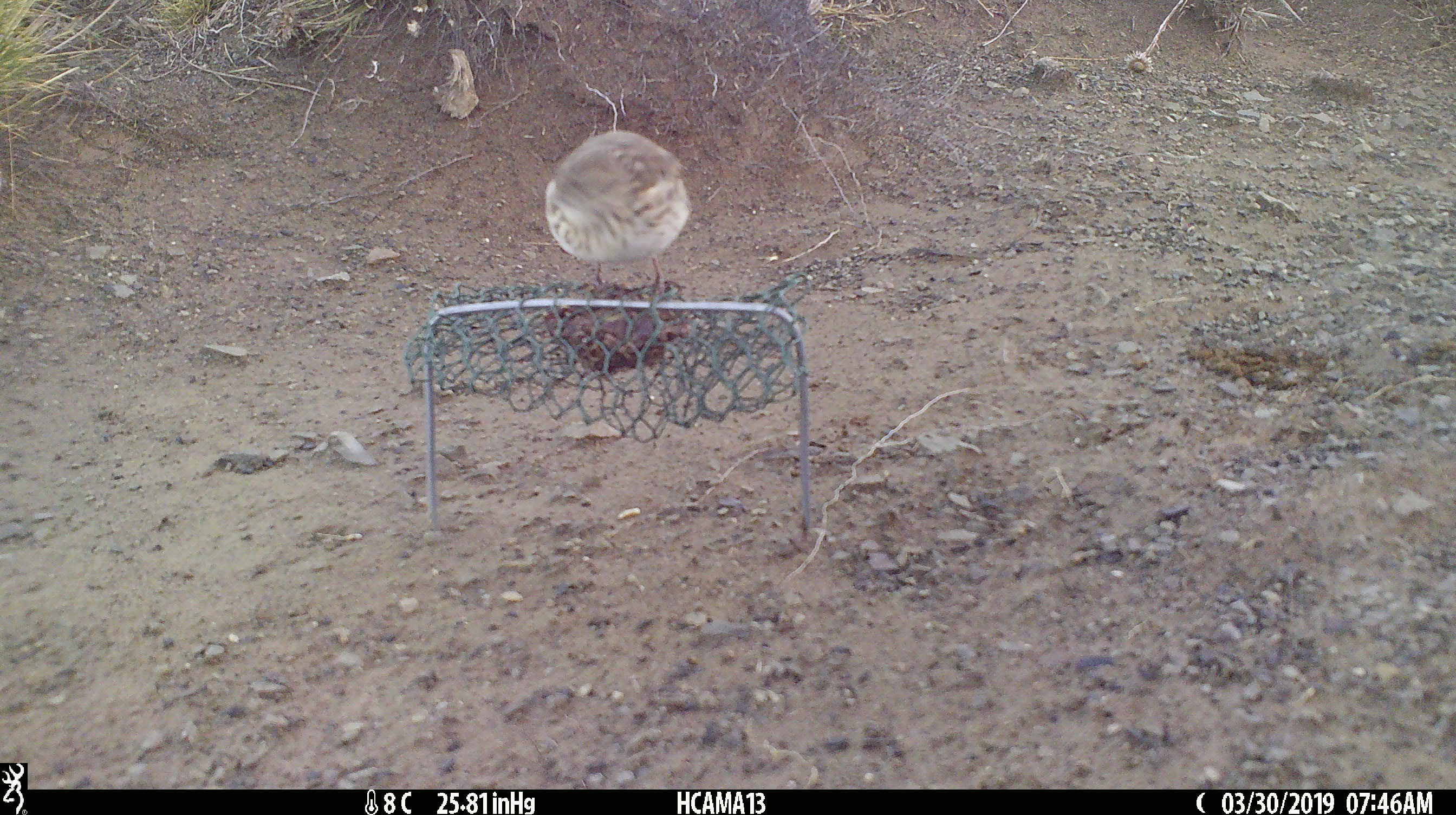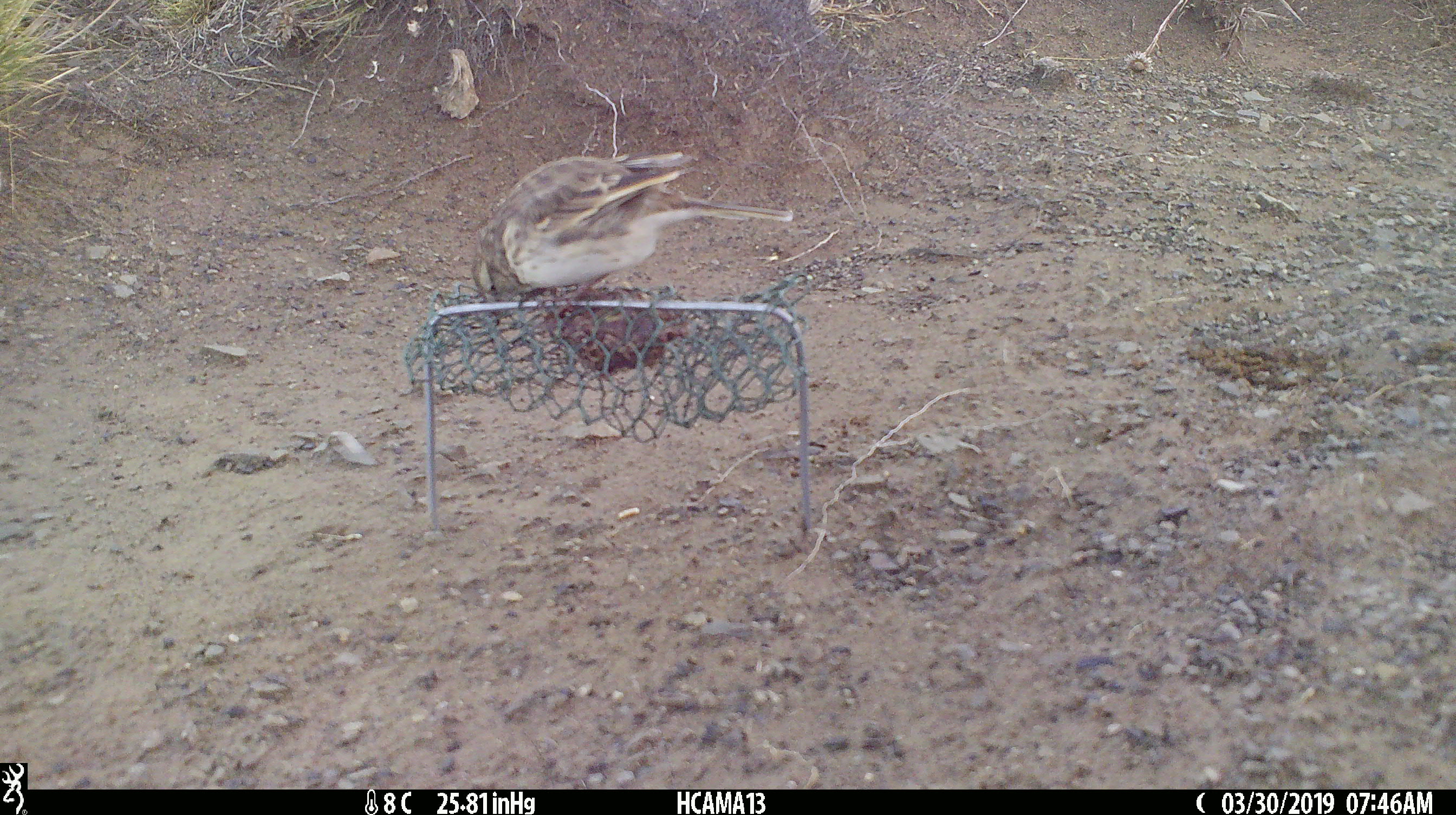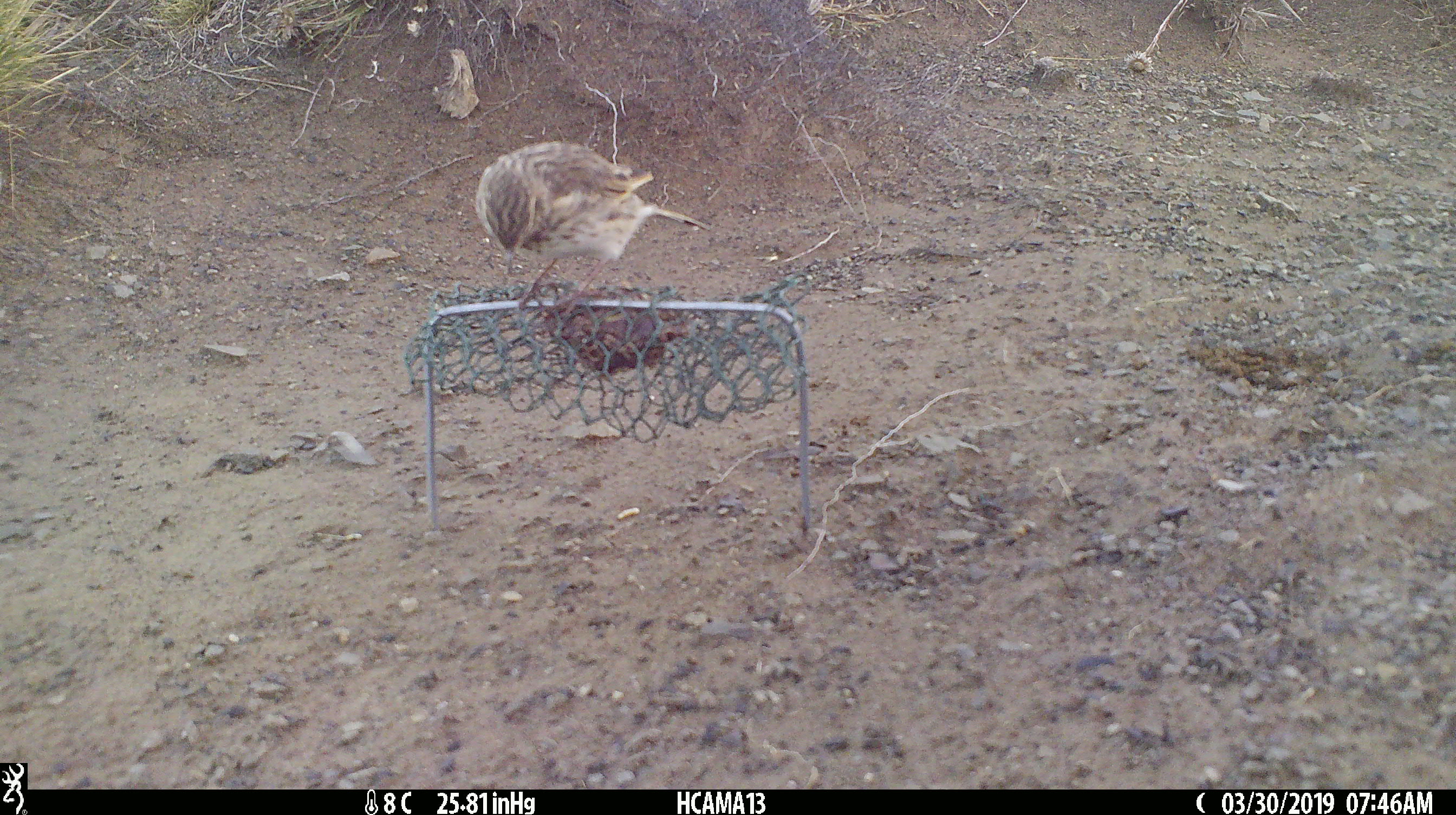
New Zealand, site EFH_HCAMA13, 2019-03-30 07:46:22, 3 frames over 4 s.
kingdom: Animalia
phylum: Chordata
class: Aves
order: Passeriformes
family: Motacillidae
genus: Anthus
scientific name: Anthus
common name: pipit